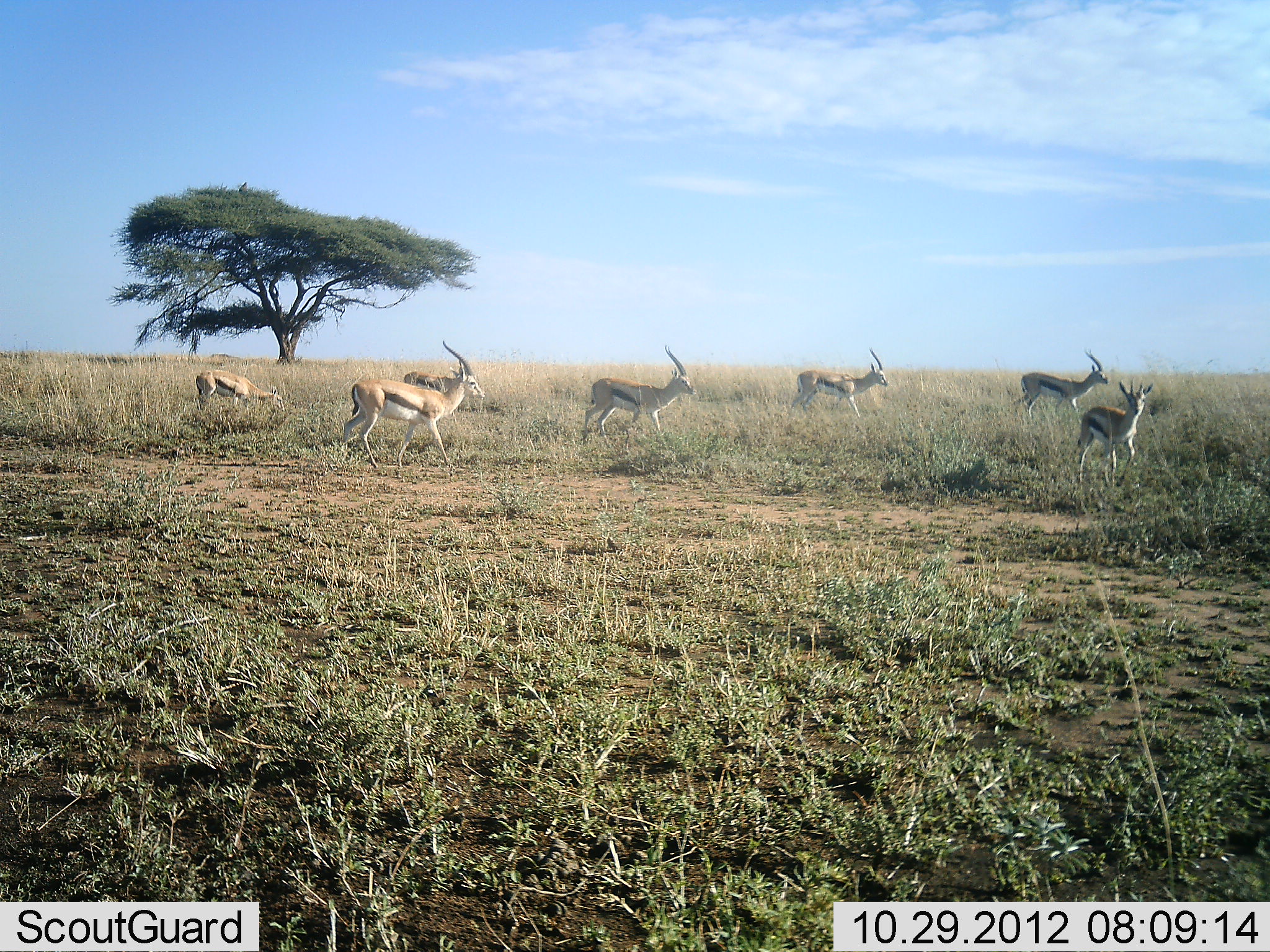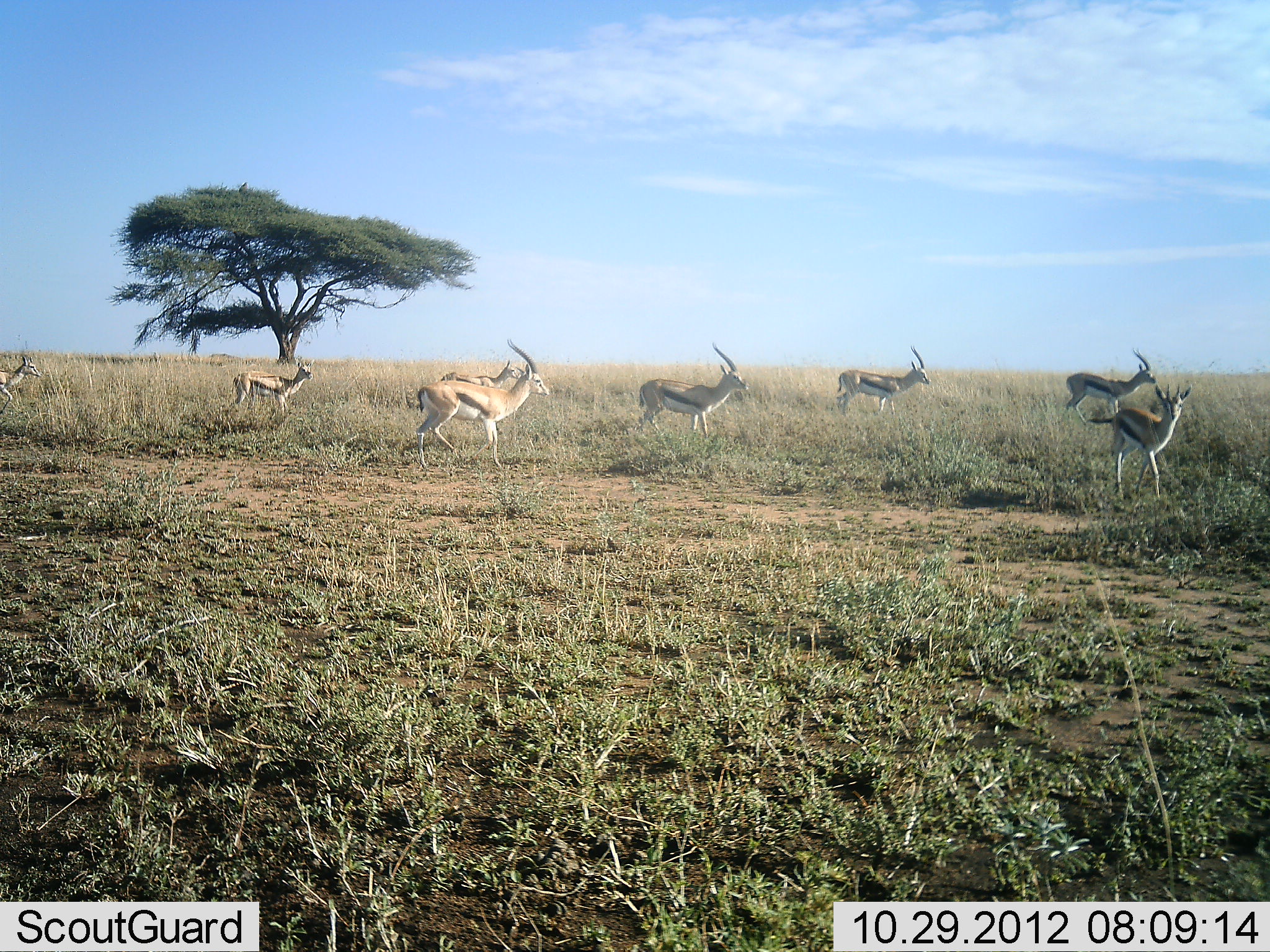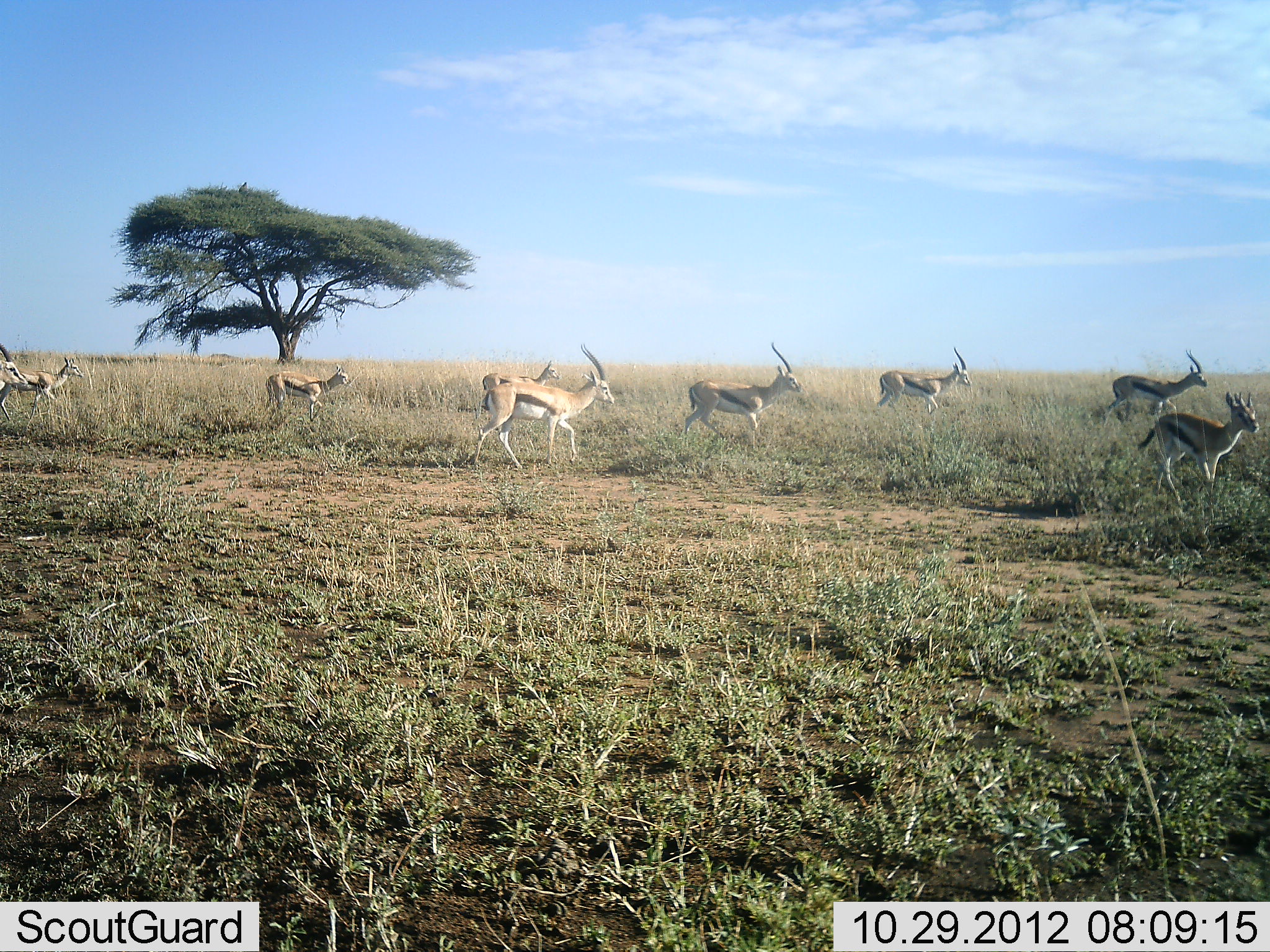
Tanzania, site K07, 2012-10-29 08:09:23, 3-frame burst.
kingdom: Animalia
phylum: Chordata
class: Mammalia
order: Artiodactyla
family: Bovidae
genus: Eudorcas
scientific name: Eudorcas thomsonii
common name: thomson's gazelle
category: gazellethomsons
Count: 8.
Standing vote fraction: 0%.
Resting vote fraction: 0%.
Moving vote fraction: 100%.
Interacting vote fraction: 0%.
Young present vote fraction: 0%.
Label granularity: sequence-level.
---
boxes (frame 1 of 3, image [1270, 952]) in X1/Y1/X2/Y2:
animal: 342/340/486/468; 580/344/697/443; 1075/378/1154/489; 790/346/889/420; 1011/348/1109/422; 193/369/287/414; 404/356/468/412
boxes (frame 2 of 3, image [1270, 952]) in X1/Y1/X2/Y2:
animal: 415/337/550/468; 1084/383/1193/504; 637/342/750/440; 1063/346/1159/427; 835/345/931/417; 226/359/313/414; 0/354/42/416; 439/358/520/389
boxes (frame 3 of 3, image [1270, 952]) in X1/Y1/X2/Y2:
animal: 473/342/615/471; 1136/388/1260/505; 682/341/803/447; 1100/348/1210/430; 877/346/972/415; 1/356/85/421; 265/361/351/423; 482/359/560/408; 1/341/29/423